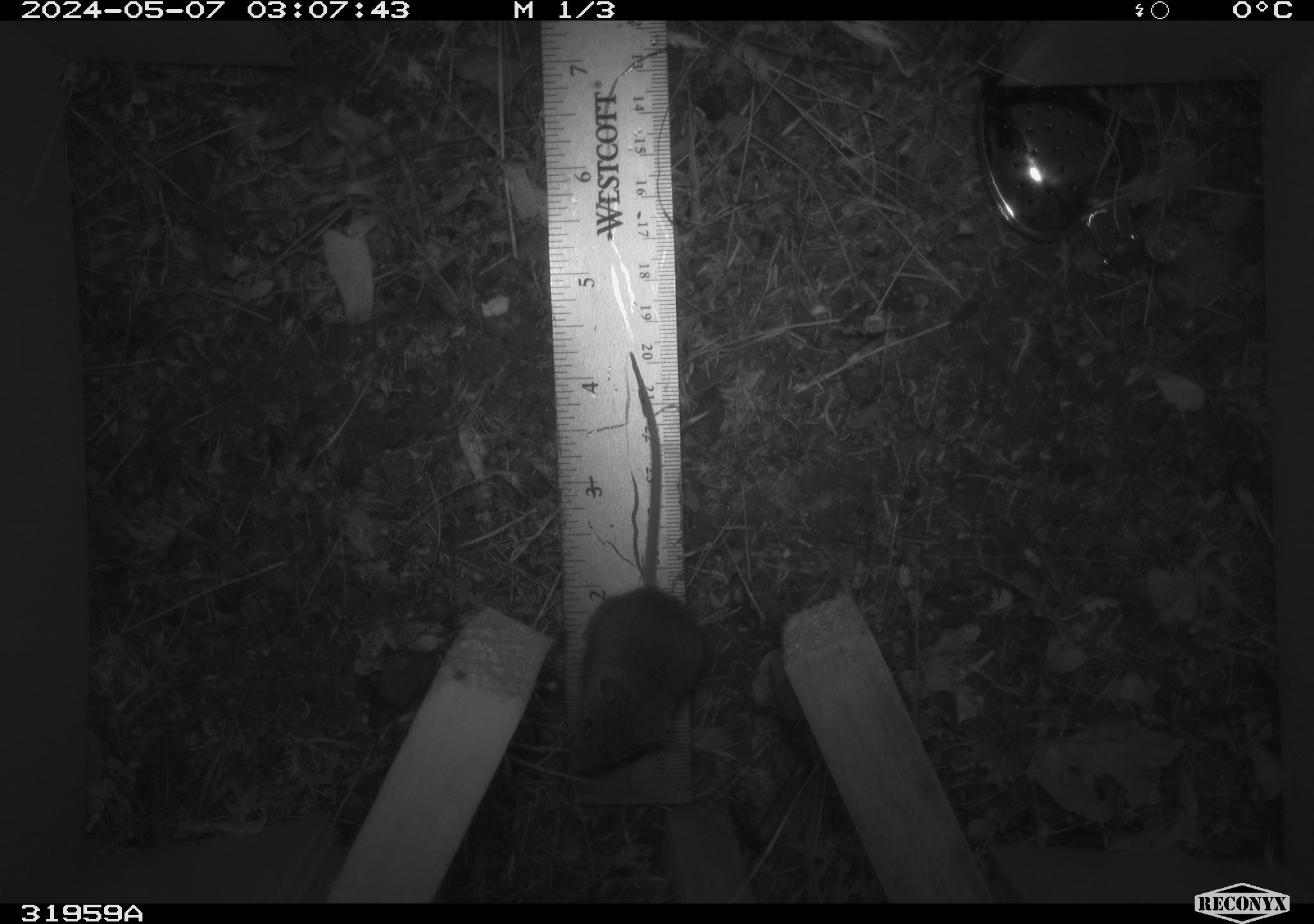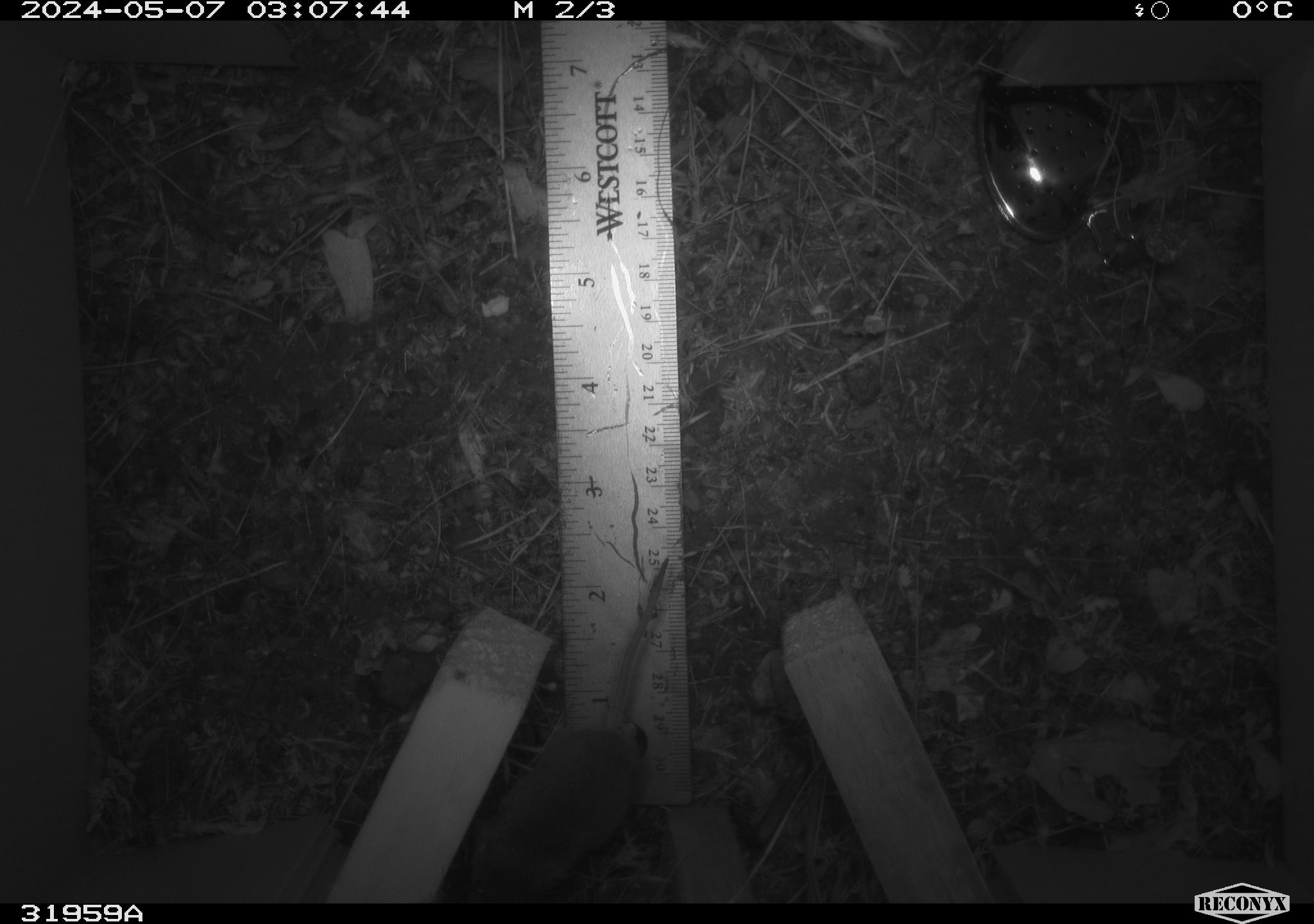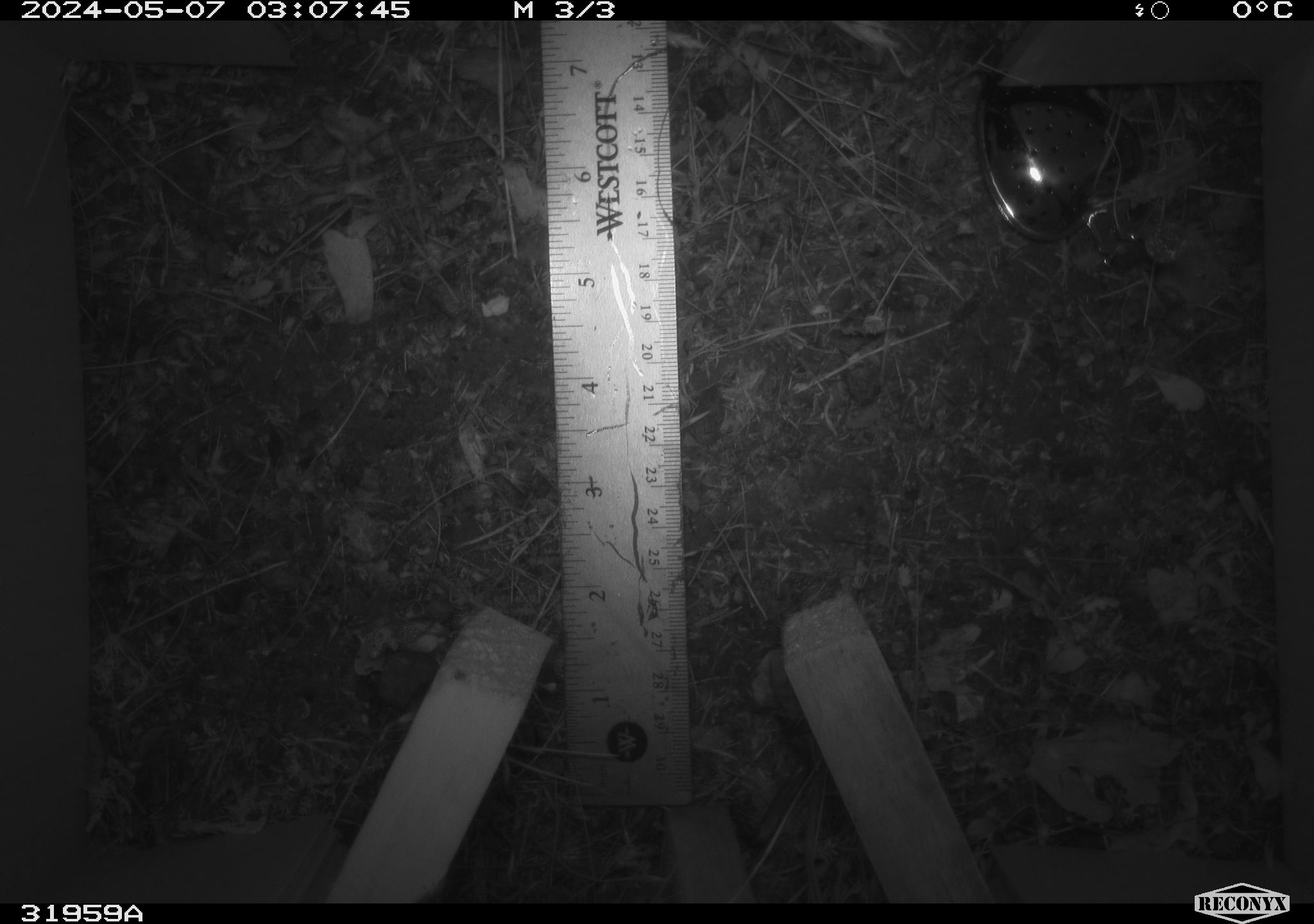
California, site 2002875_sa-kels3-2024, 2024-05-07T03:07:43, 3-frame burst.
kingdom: Animalia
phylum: Chordata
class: Mammalia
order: Rodentia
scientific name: Rodentia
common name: mouse species